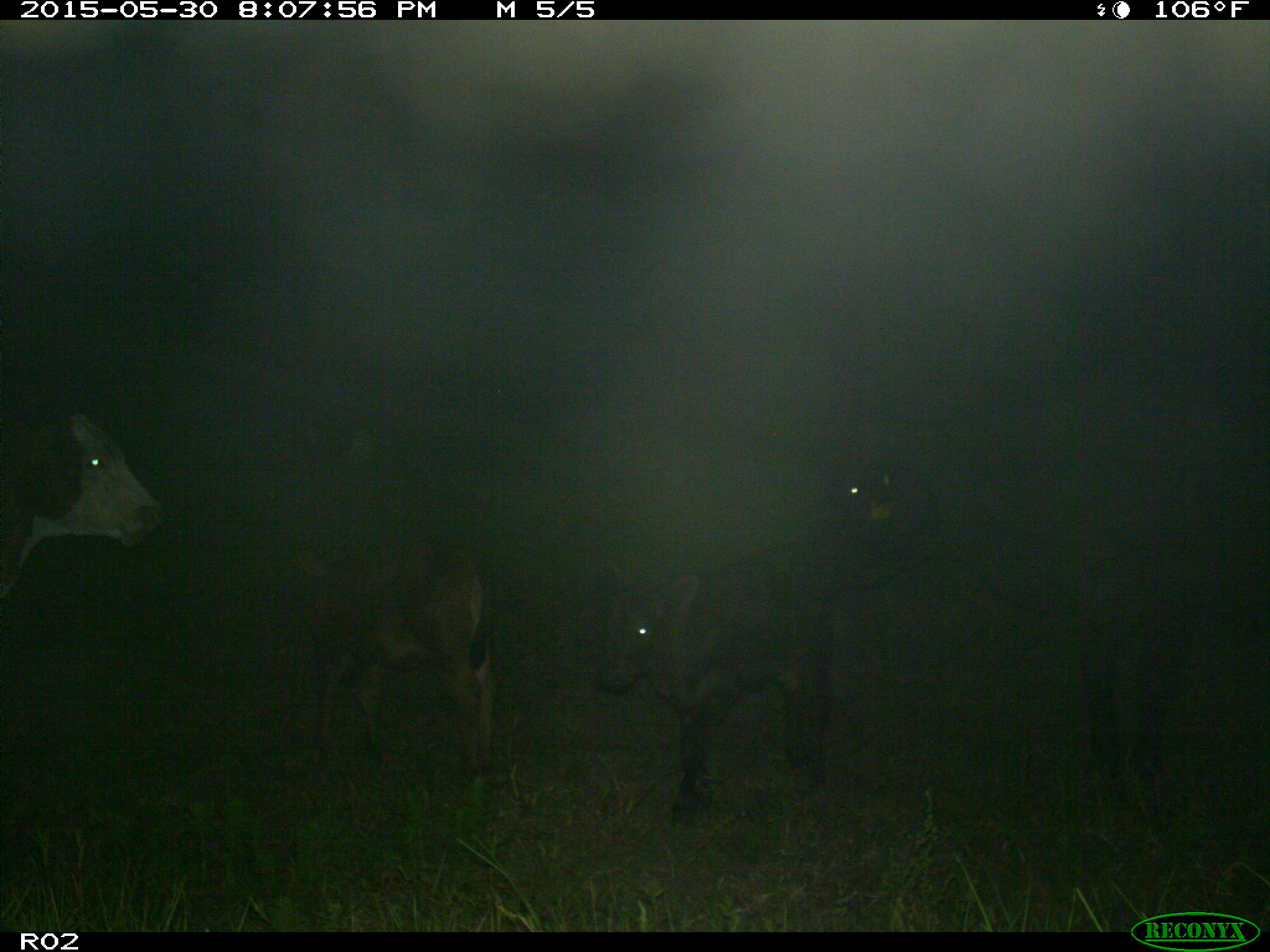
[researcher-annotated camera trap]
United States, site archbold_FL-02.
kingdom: Animalia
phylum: Chordata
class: Mammalia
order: Artiodactyla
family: Bovidae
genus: Bos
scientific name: Bos taurus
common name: domestic cow